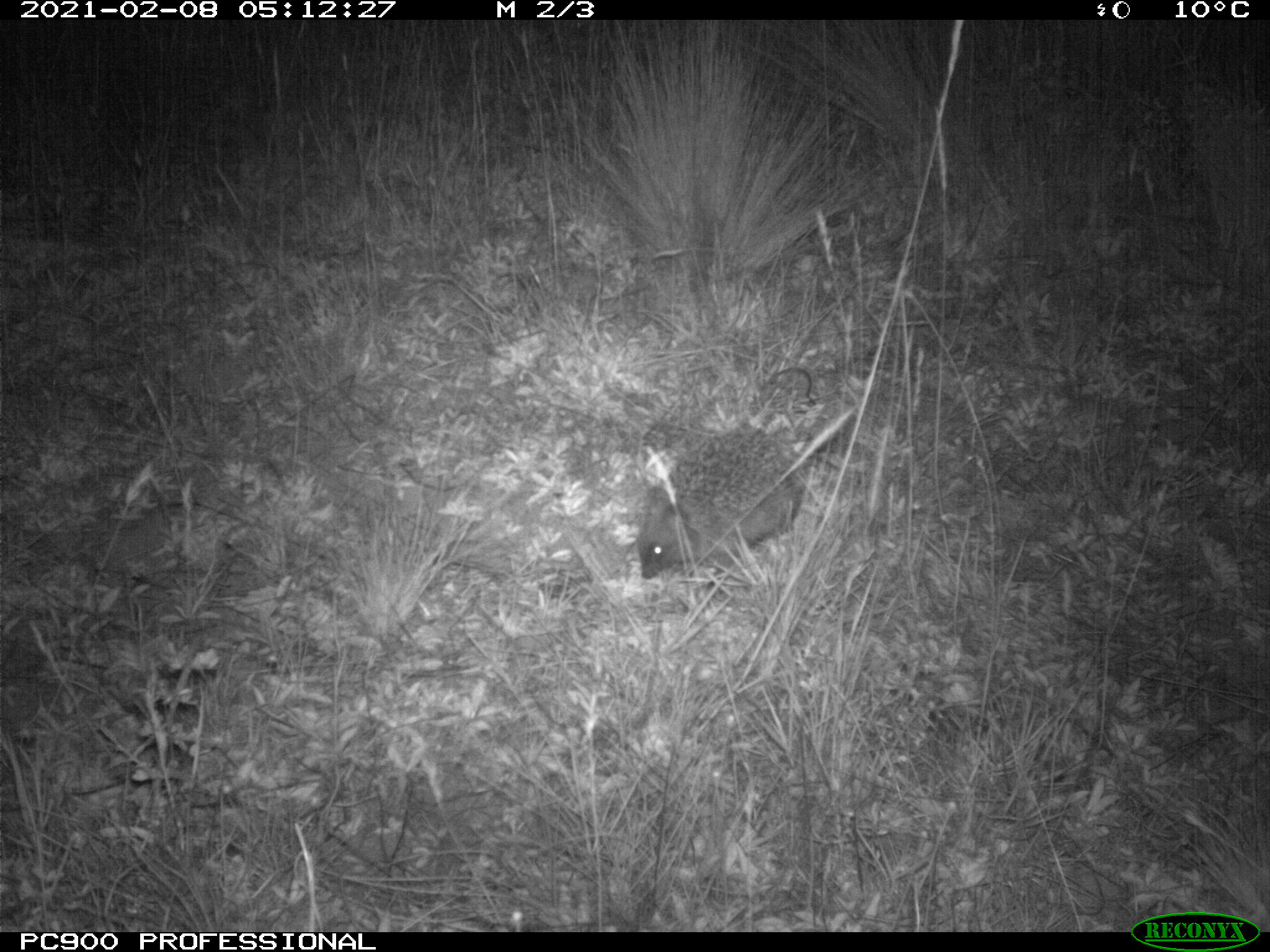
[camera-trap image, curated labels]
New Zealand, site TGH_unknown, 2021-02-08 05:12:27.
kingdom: Animalia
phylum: Chordata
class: Mammalia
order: Eulipotyphla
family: Erinaceidae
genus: Erinaceus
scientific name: Erinaceus europaeus europaeus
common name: european hedgehog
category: hedgehog